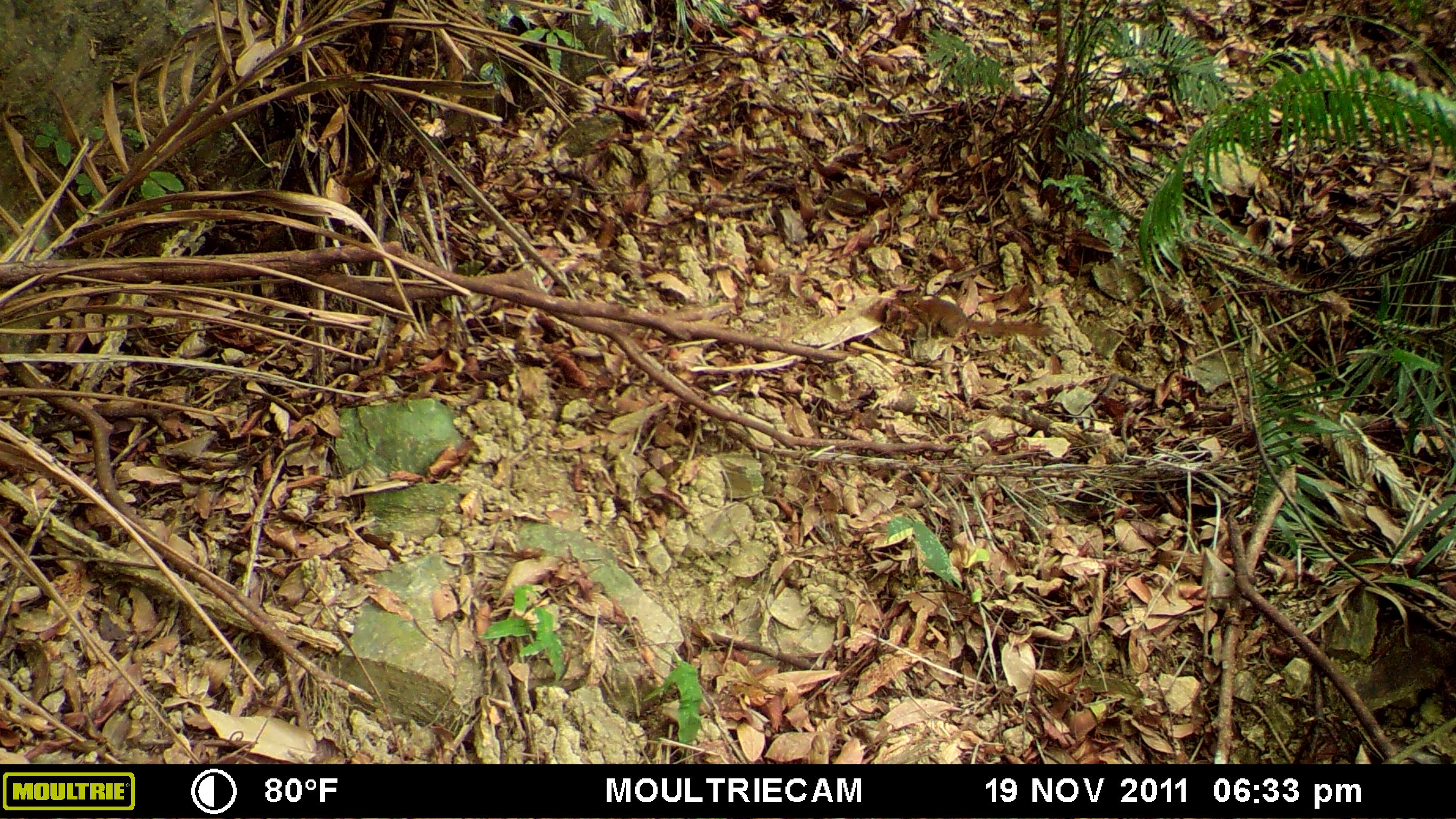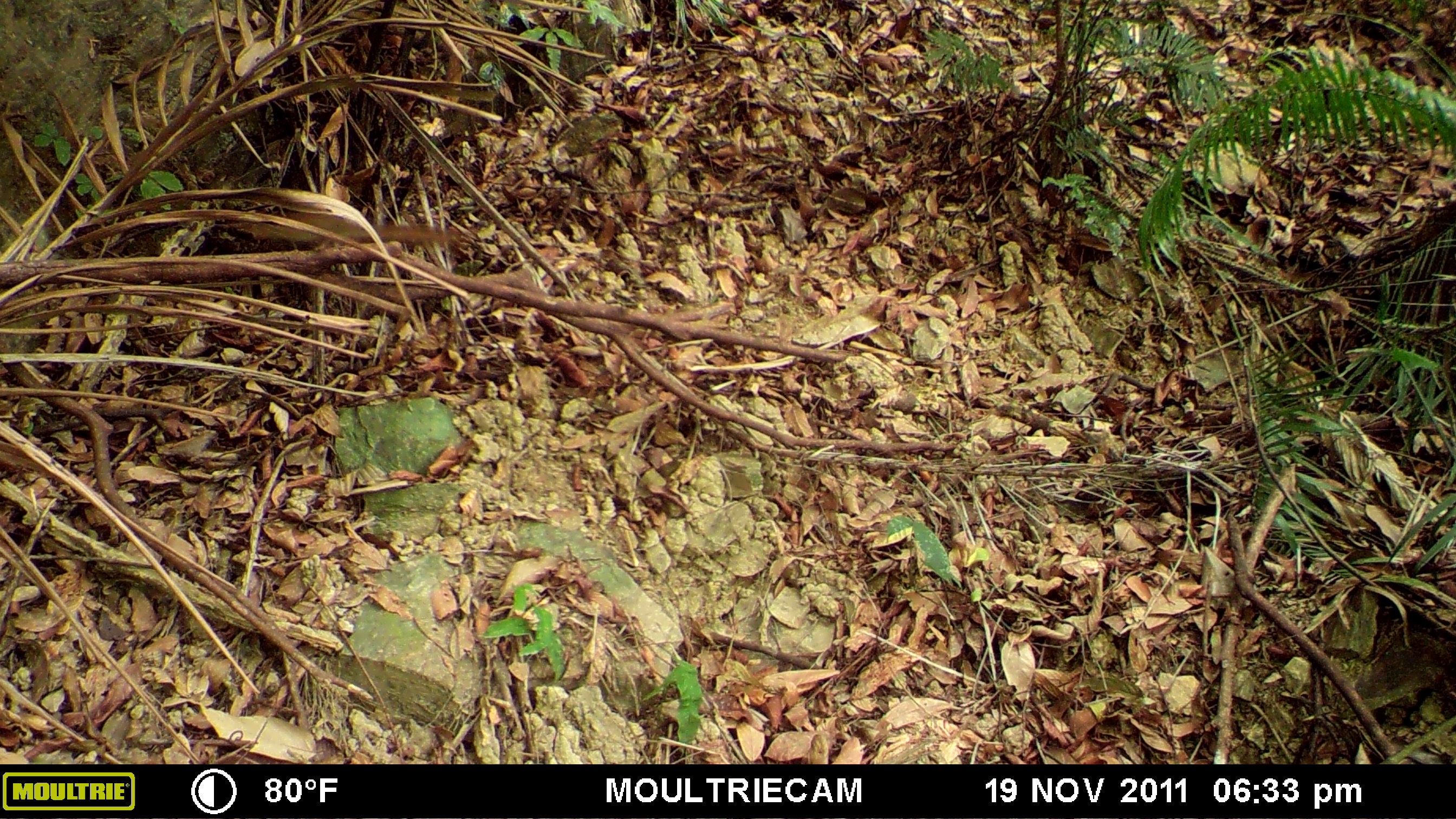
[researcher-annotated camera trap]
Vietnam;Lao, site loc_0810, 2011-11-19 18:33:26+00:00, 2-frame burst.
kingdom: Animalia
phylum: Chordata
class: Mammalia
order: Scandentia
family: Tupaiidae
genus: Tupaia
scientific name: Tupaia belangeri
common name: northern treeshrew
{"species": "northern treeshrew (Tupaia belangeri)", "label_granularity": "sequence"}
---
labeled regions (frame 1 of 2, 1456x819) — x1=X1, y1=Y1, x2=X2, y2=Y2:
northern treeshrew: x1=890, y1=293, x2=1052, y2=344